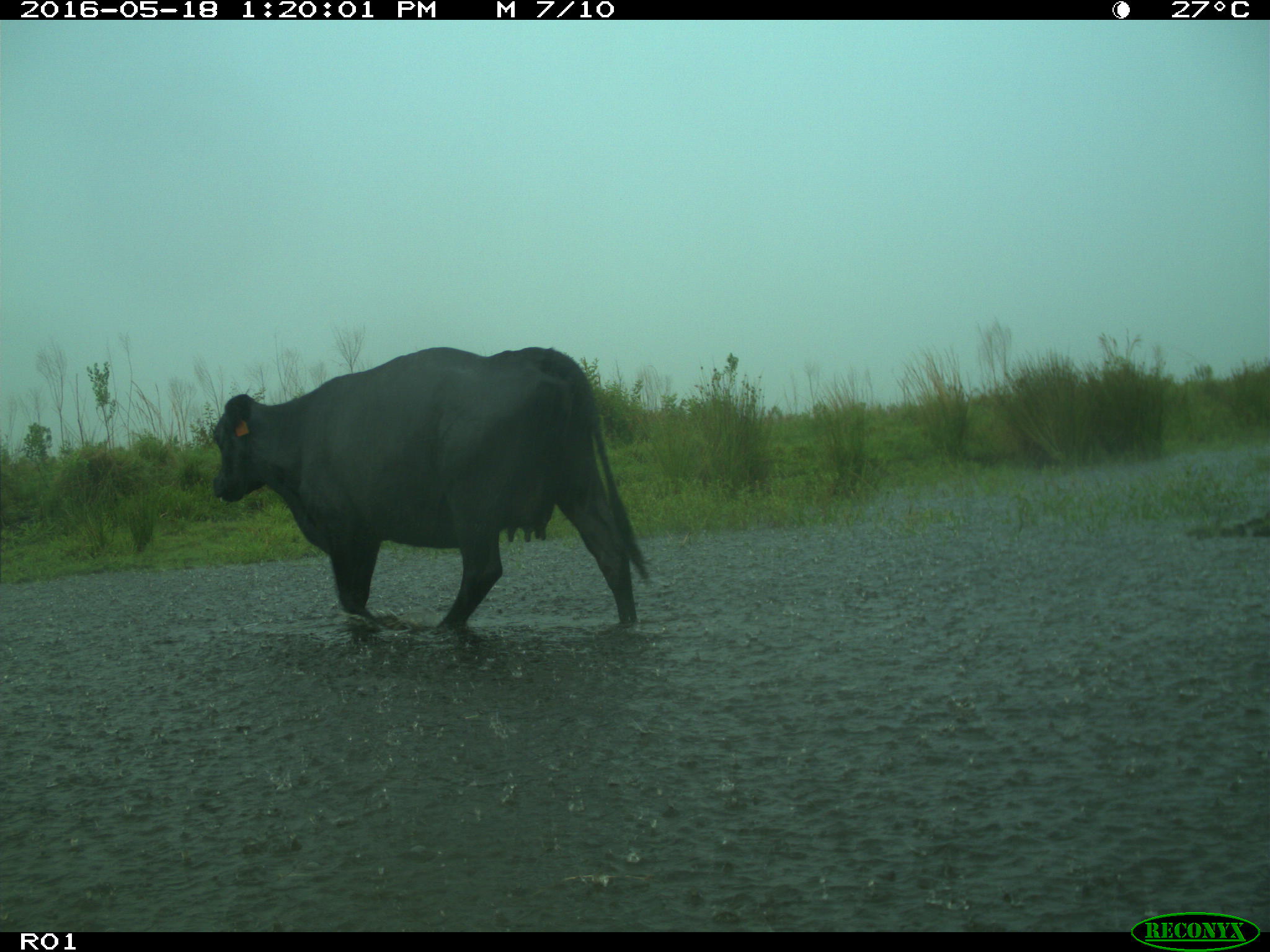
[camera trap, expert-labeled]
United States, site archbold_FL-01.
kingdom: Animalia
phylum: Chordata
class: Mammalia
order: Artiodactyla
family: Bovidae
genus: Bos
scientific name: Bos taurus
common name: domestic cow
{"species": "Bos taurus (domestic cow)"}